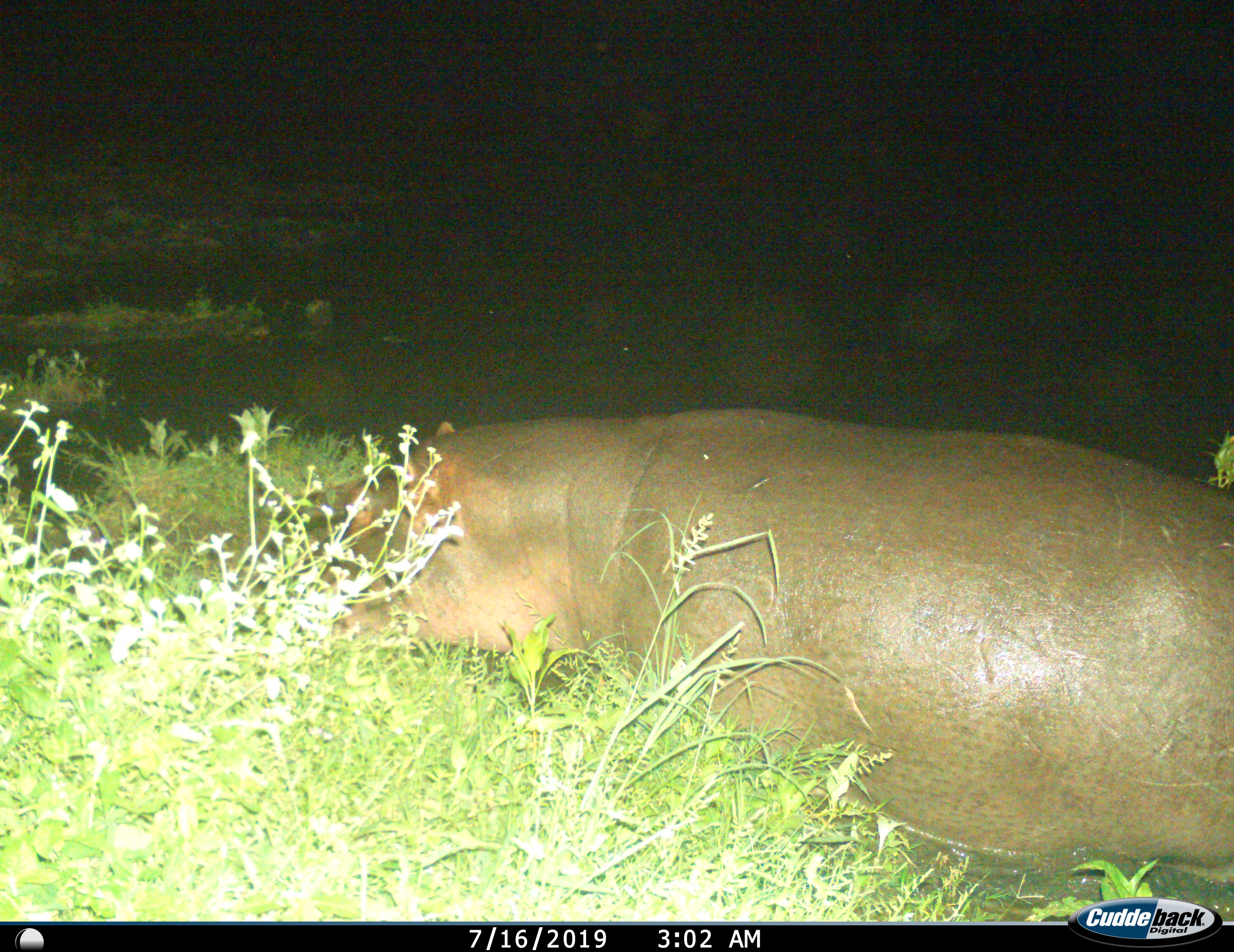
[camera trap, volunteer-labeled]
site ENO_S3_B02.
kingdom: Animalia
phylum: Chordata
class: Mammalia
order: Artiodactyla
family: Hippopotamidae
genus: Hippopotamus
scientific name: Hippopotamus amphibius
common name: hippopotamus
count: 1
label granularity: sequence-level